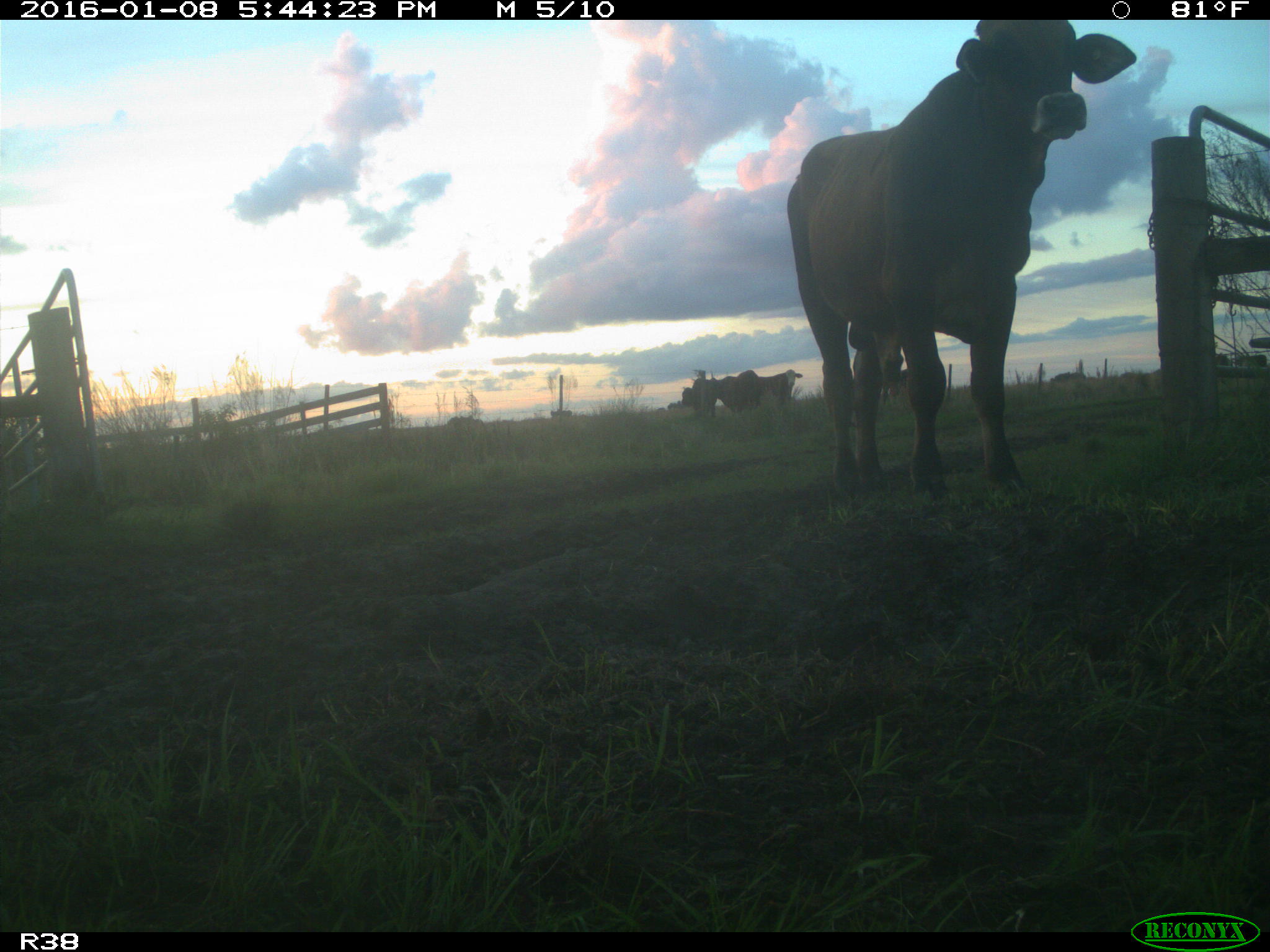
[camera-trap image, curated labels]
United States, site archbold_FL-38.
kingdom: Animalia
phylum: Chordata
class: Mammalia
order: Artiodactyla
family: Bovidae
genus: Bos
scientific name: Bos taurus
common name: domestic cow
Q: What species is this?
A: Bos taurus (domestic cow).